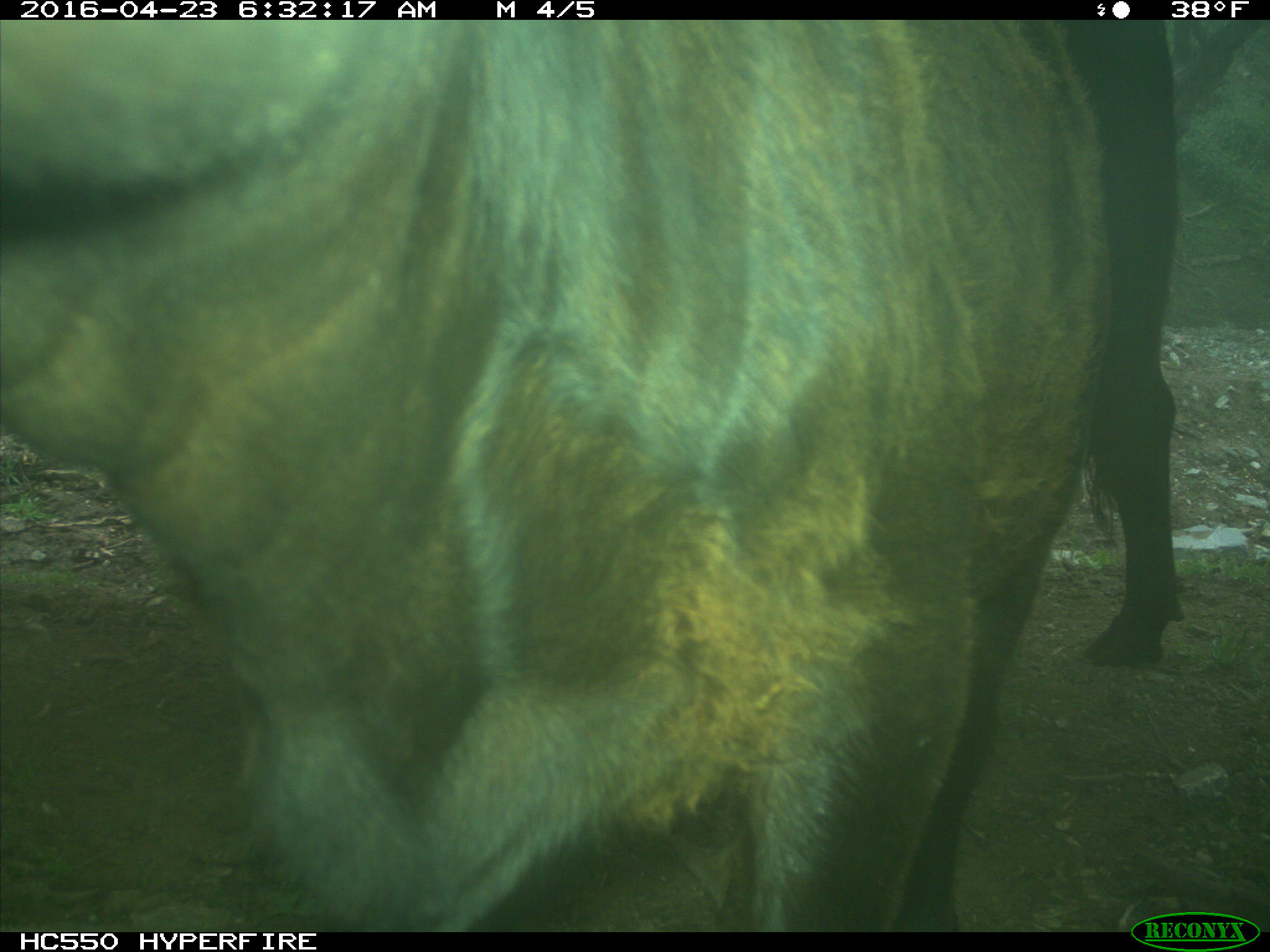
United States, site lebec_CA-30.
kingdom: Animalia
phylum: Chordata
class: Mammalia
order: Artiodactyla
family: Bovidae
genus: Bos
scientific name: Bos taurus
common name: domestic cow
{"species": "Bos taurus (domestic cow)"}